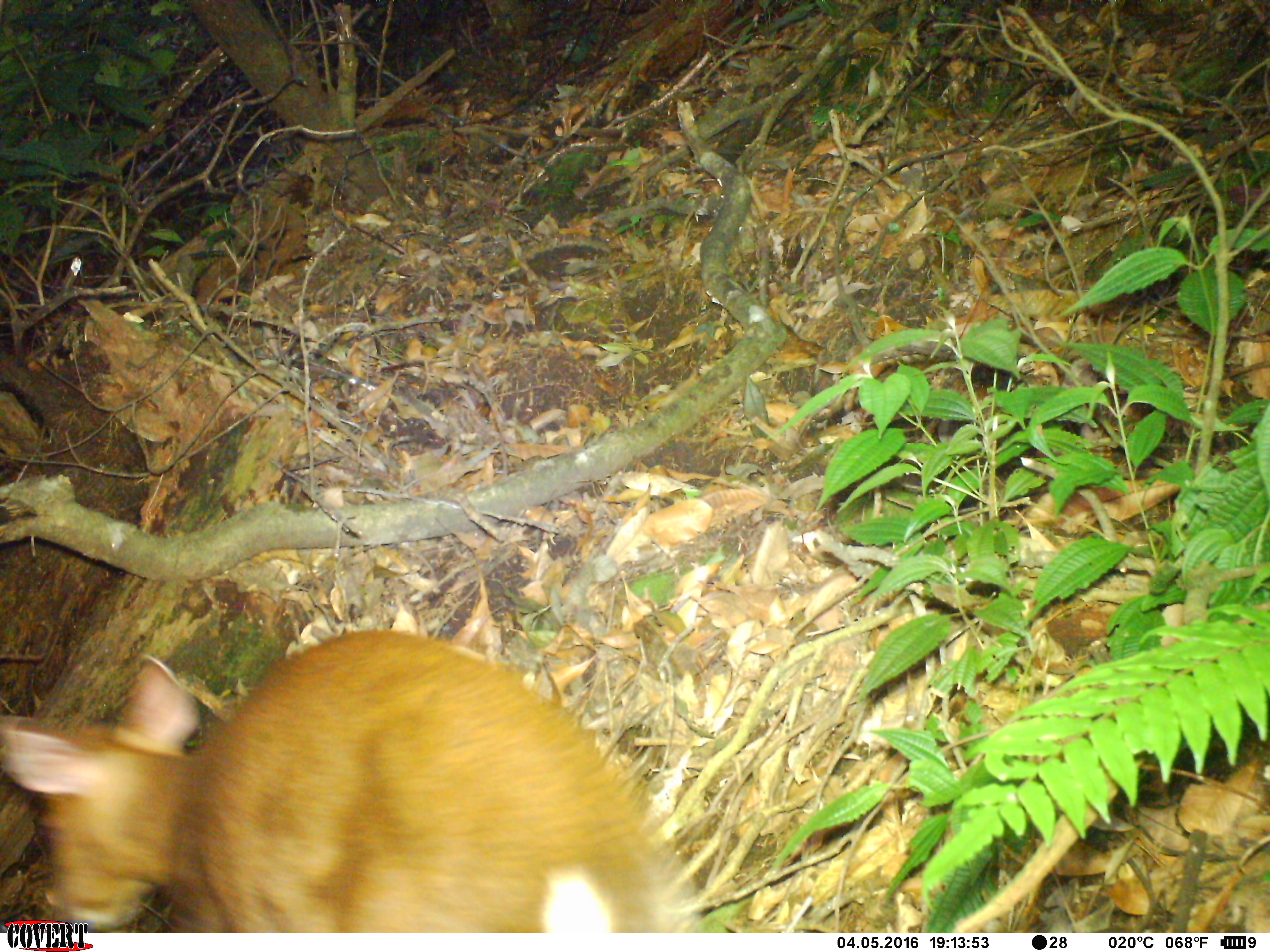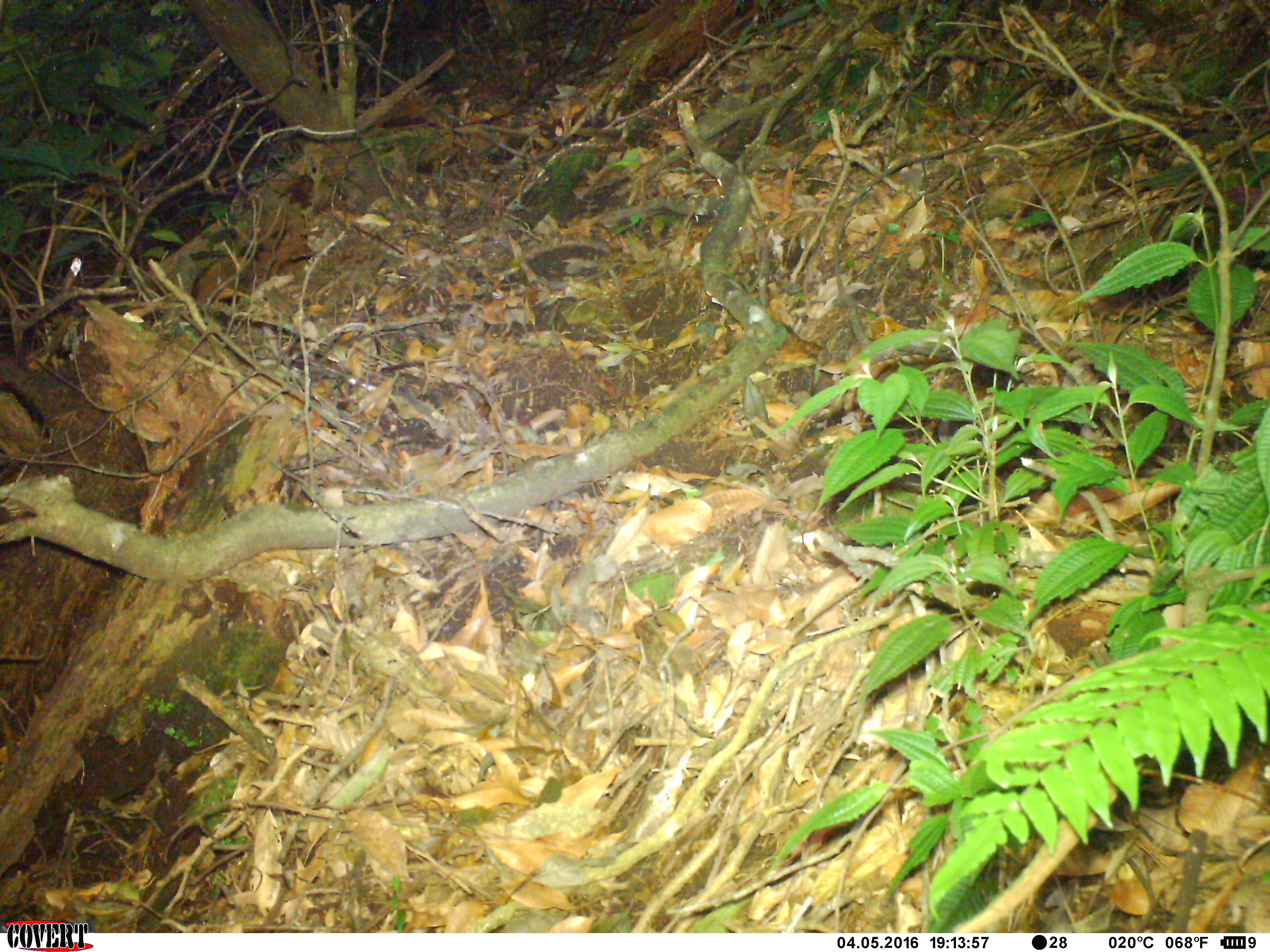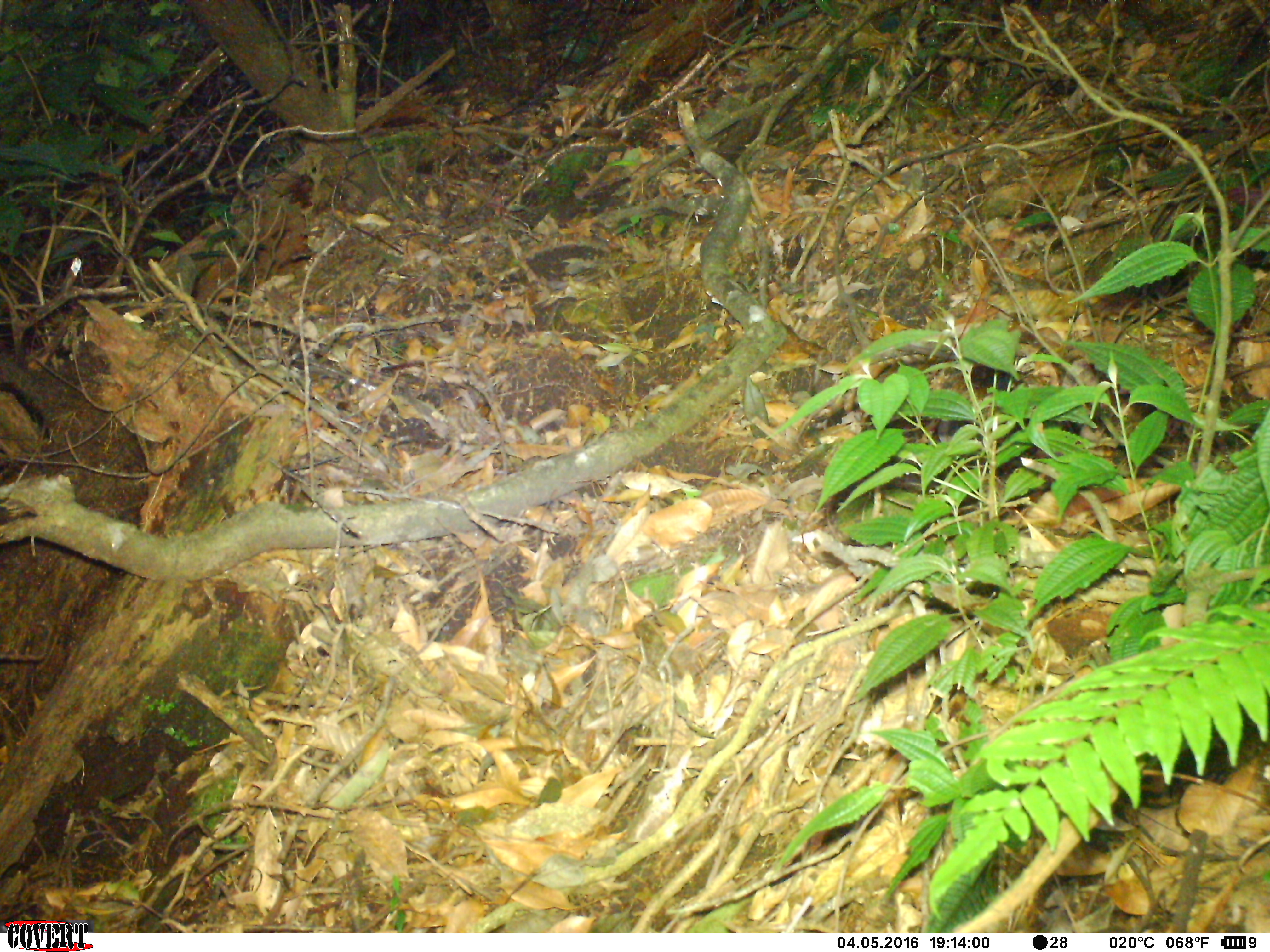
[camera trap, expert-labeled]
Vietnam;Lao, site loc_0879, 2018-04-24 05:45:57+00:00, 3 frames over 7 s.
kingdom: Animalia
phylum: Chordata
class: Mammalia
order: Artiodactyla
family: Cervidae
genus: Muntiacus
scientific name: Muntiacus rooseveltorum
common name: roosevelt's muntjac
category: roosevelts muntjac group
Roosevelts muntjac group (roosevelt's muntjac) (Muntiacus rooseveltorum). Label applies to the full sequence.